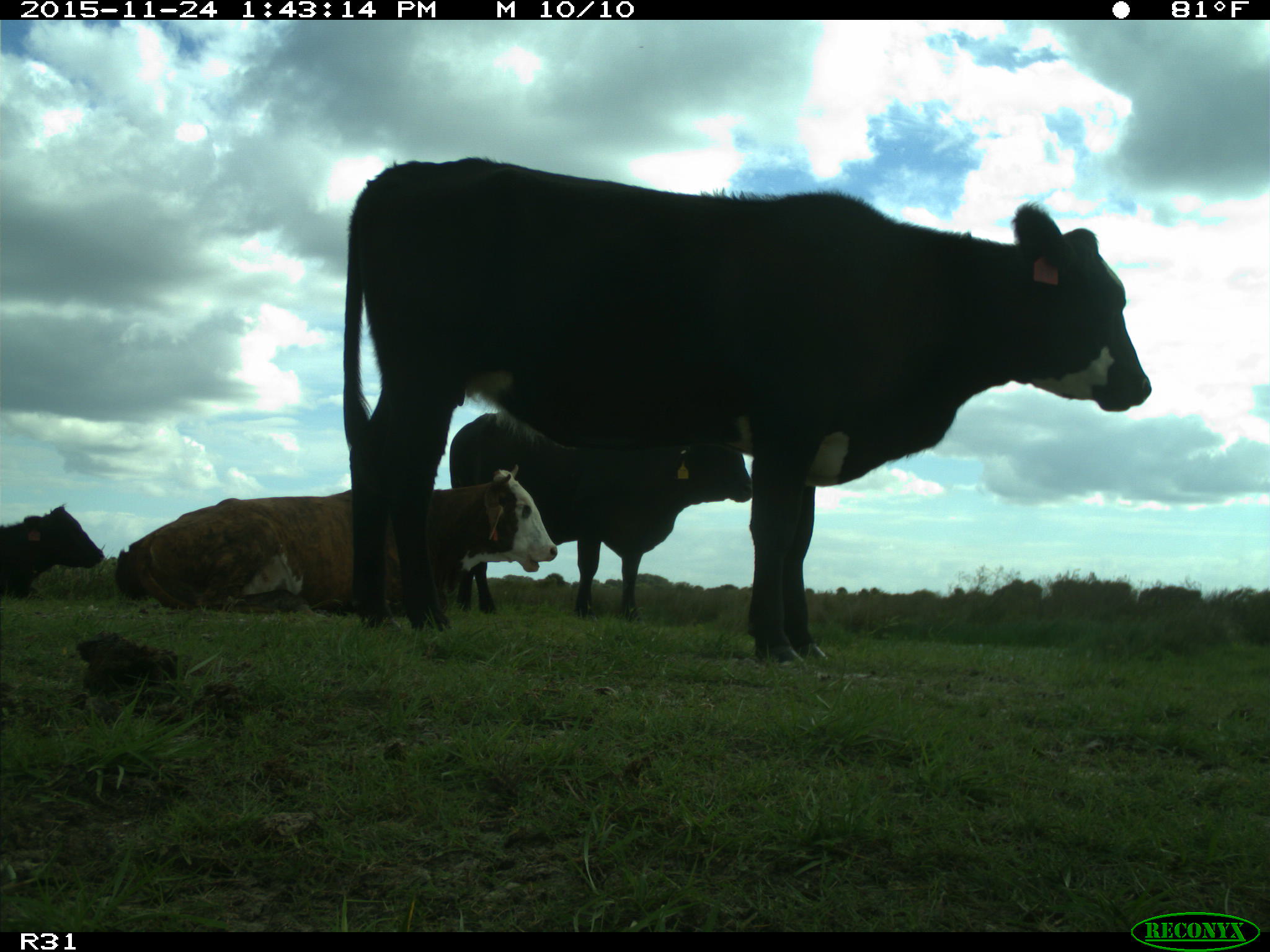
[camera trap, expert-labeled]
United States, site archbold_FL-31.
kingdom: Animalia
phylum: Chordata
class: Mammalia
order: Artiodactyla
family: Bovidae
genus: Bos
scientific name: Bos taurus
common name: domestic cow